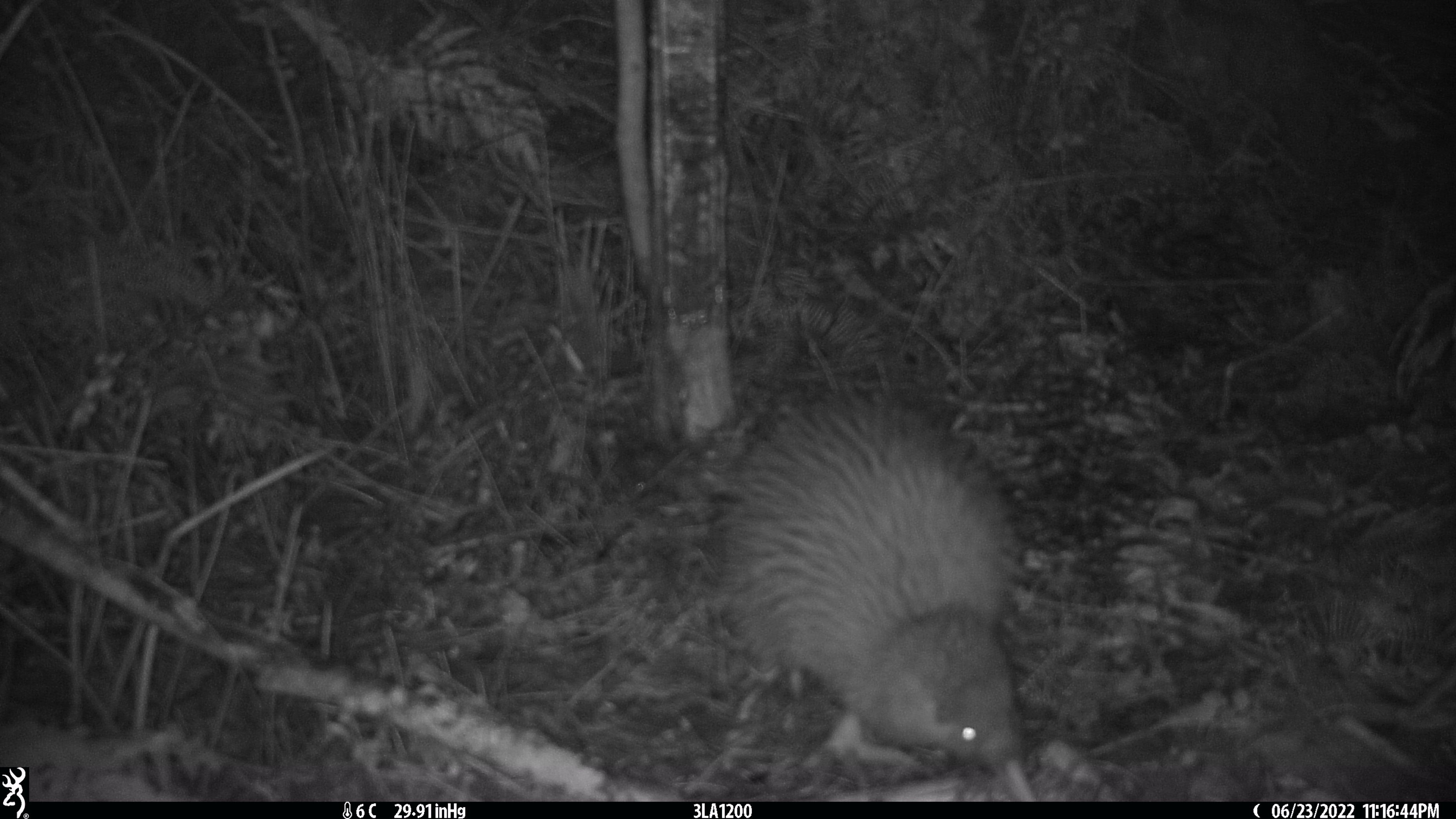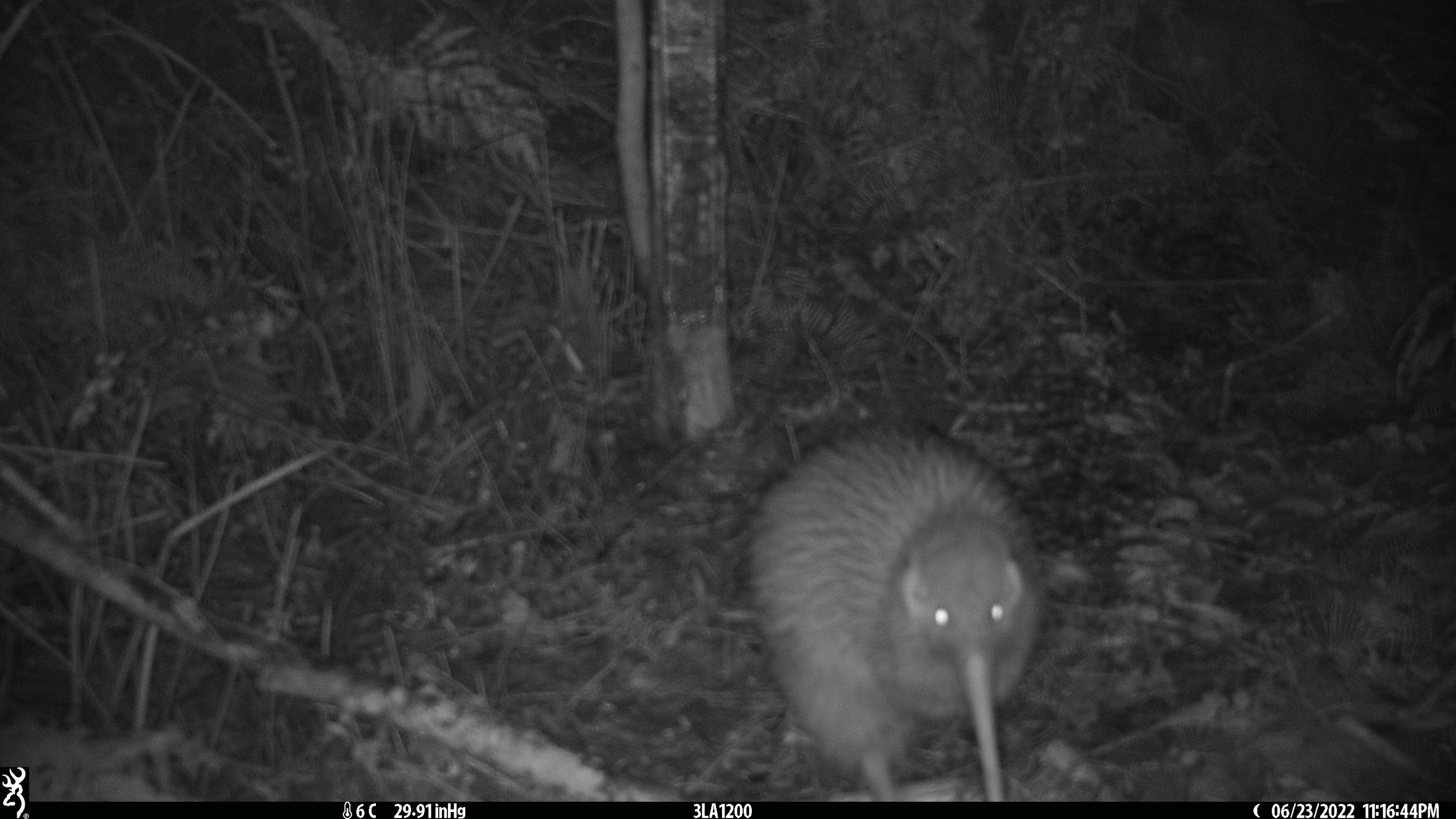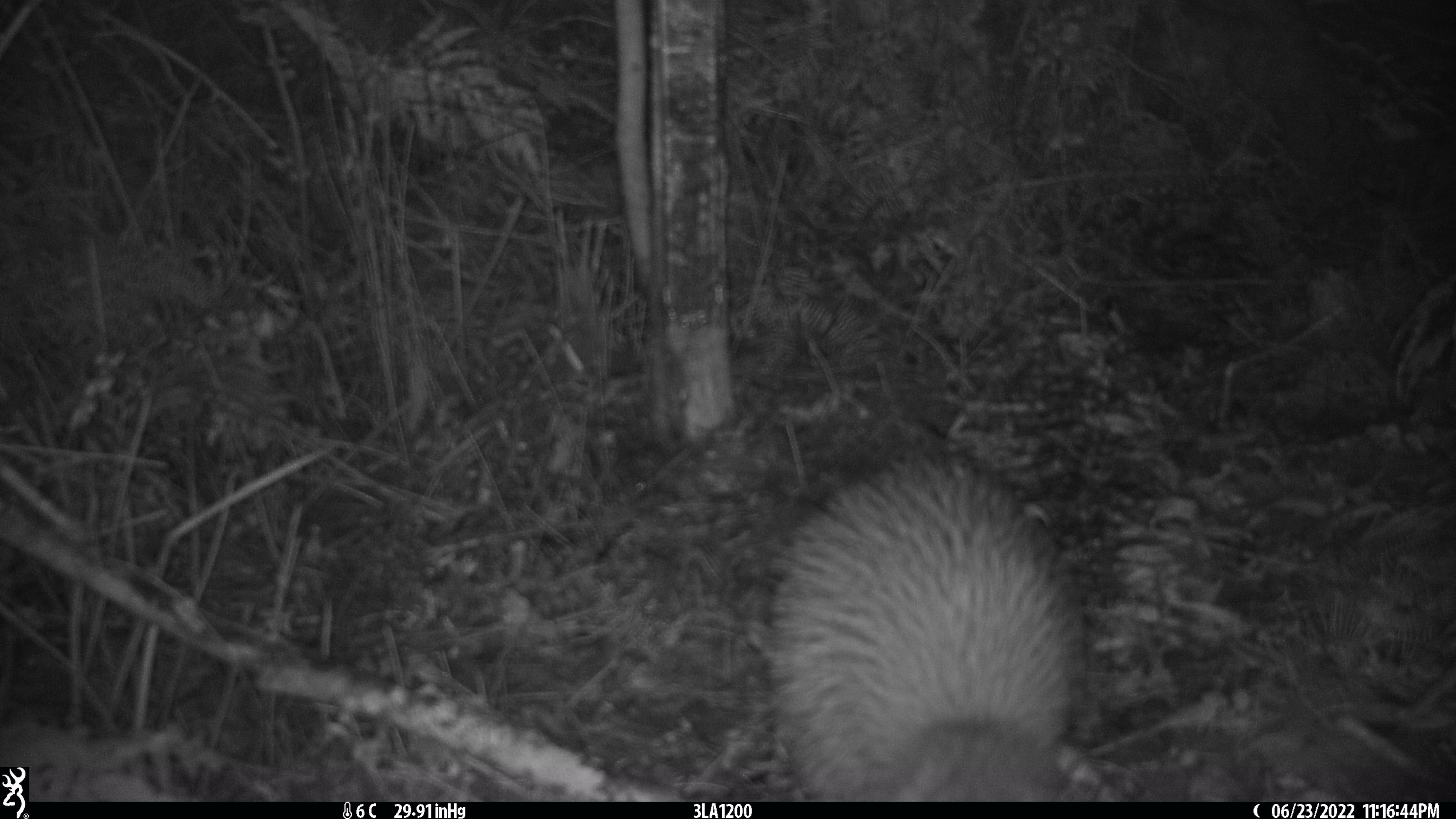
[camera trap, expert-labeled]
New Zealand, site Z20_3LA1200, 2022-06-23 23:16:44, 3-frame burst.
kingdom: Animalia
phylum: Chordata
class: Aves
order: Apterygiformes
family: Apterygidae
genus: Apteryx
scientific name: Apteryx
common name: kiwi